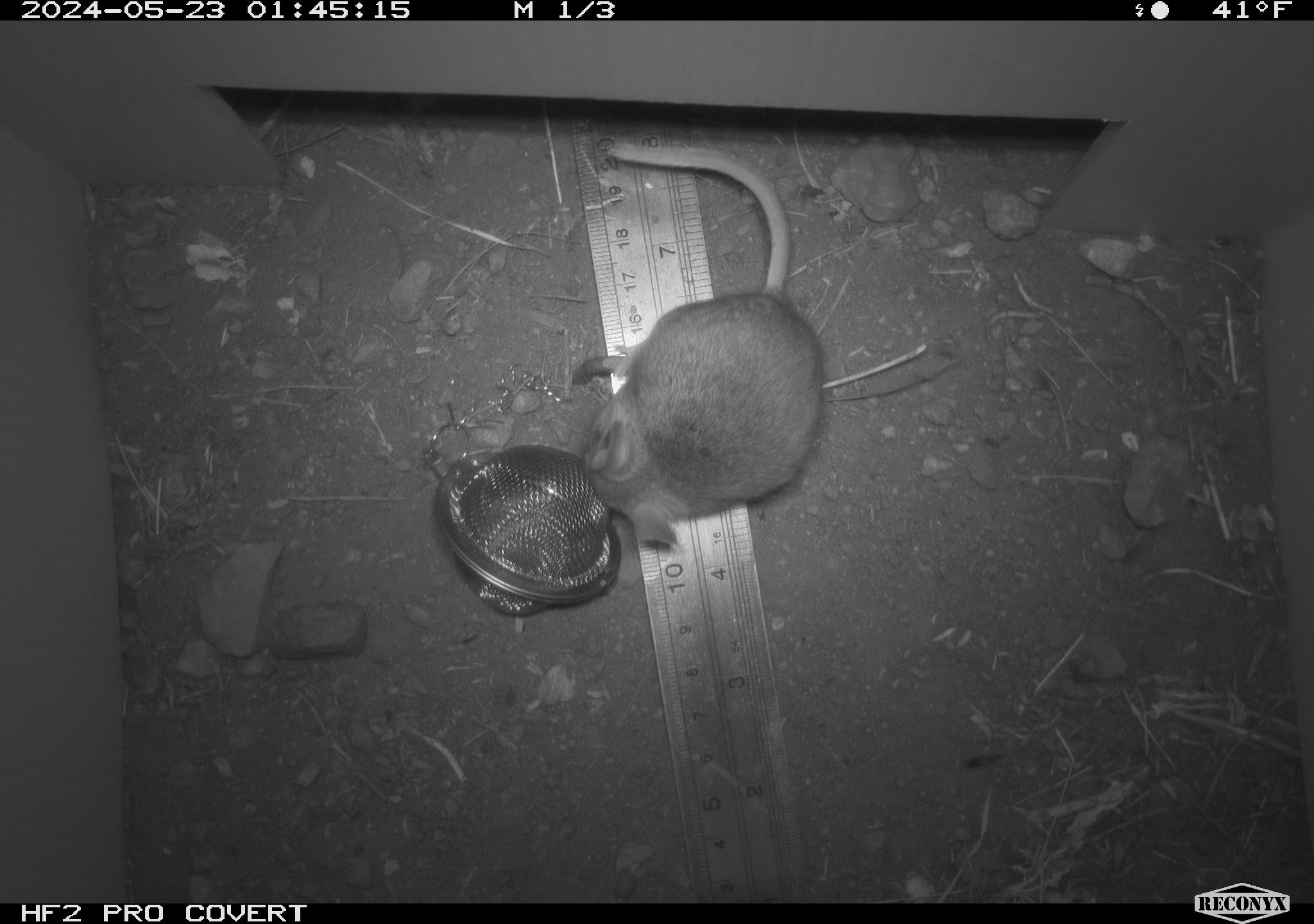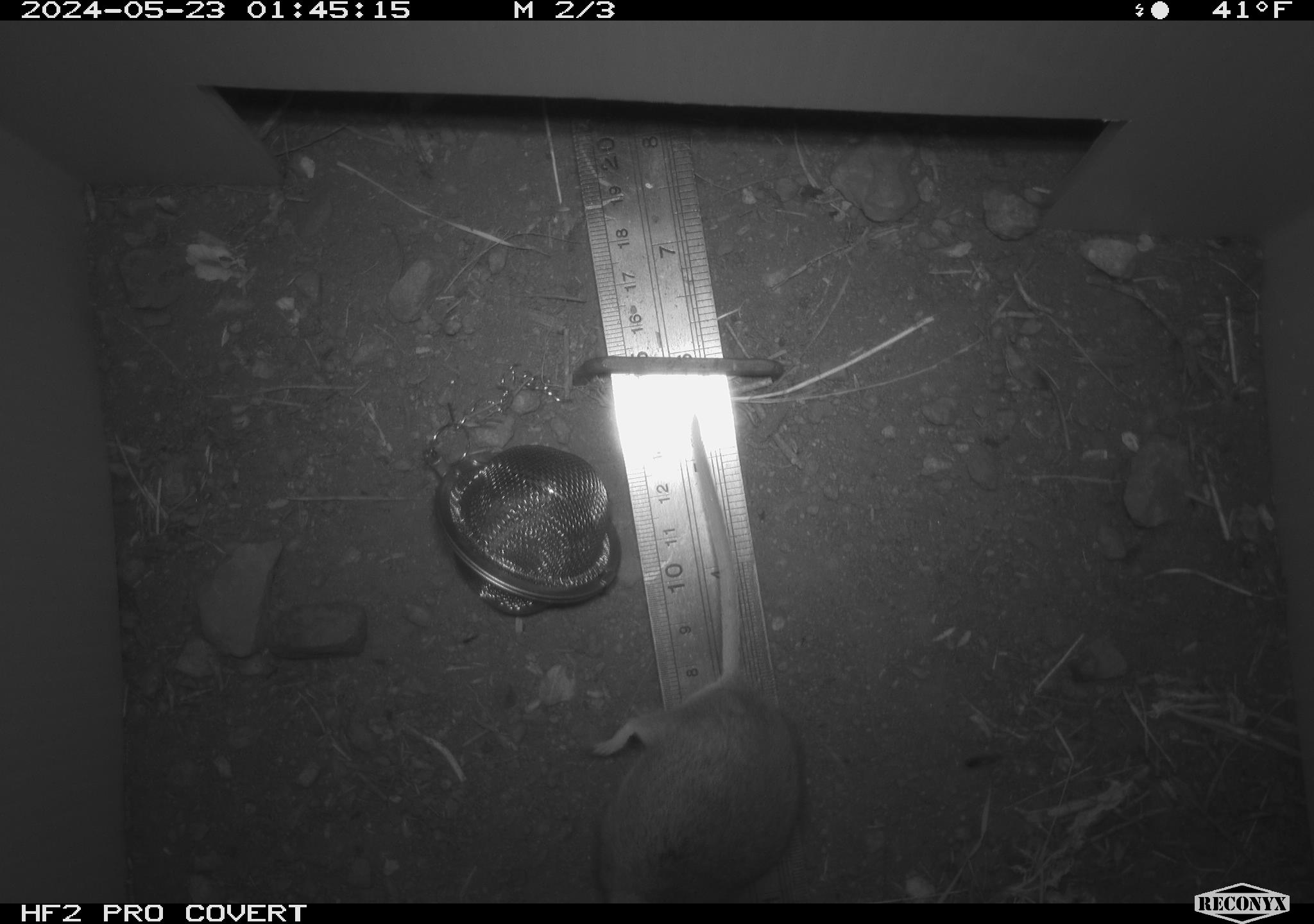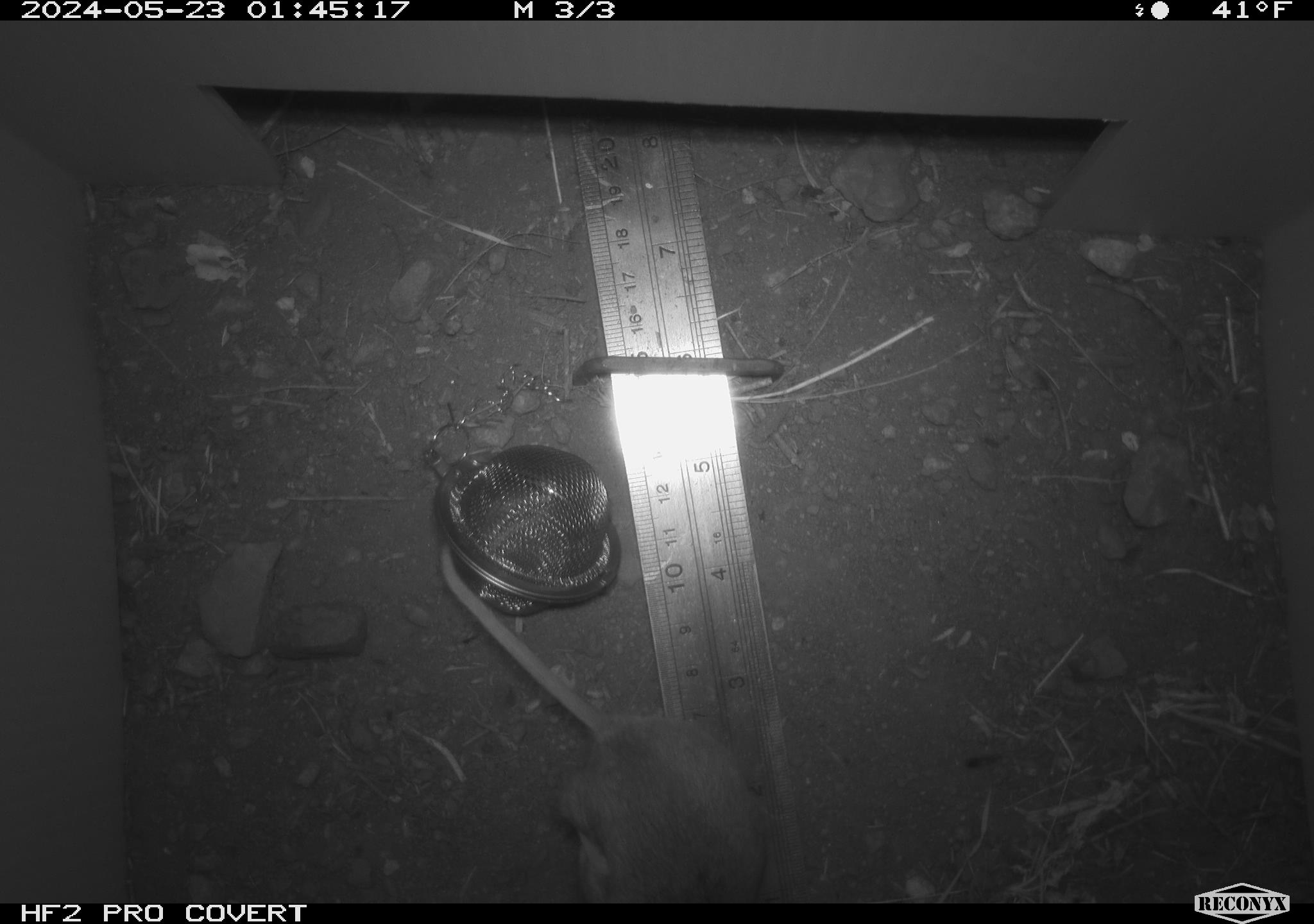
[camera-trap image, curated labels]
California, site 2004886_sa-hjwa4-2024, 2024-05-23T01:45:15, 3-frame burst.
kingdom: Animalia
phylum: Chordata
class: Mammalia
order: Rodentia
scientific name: Rodentia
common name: rodent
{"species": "rodent (Rodentia)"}